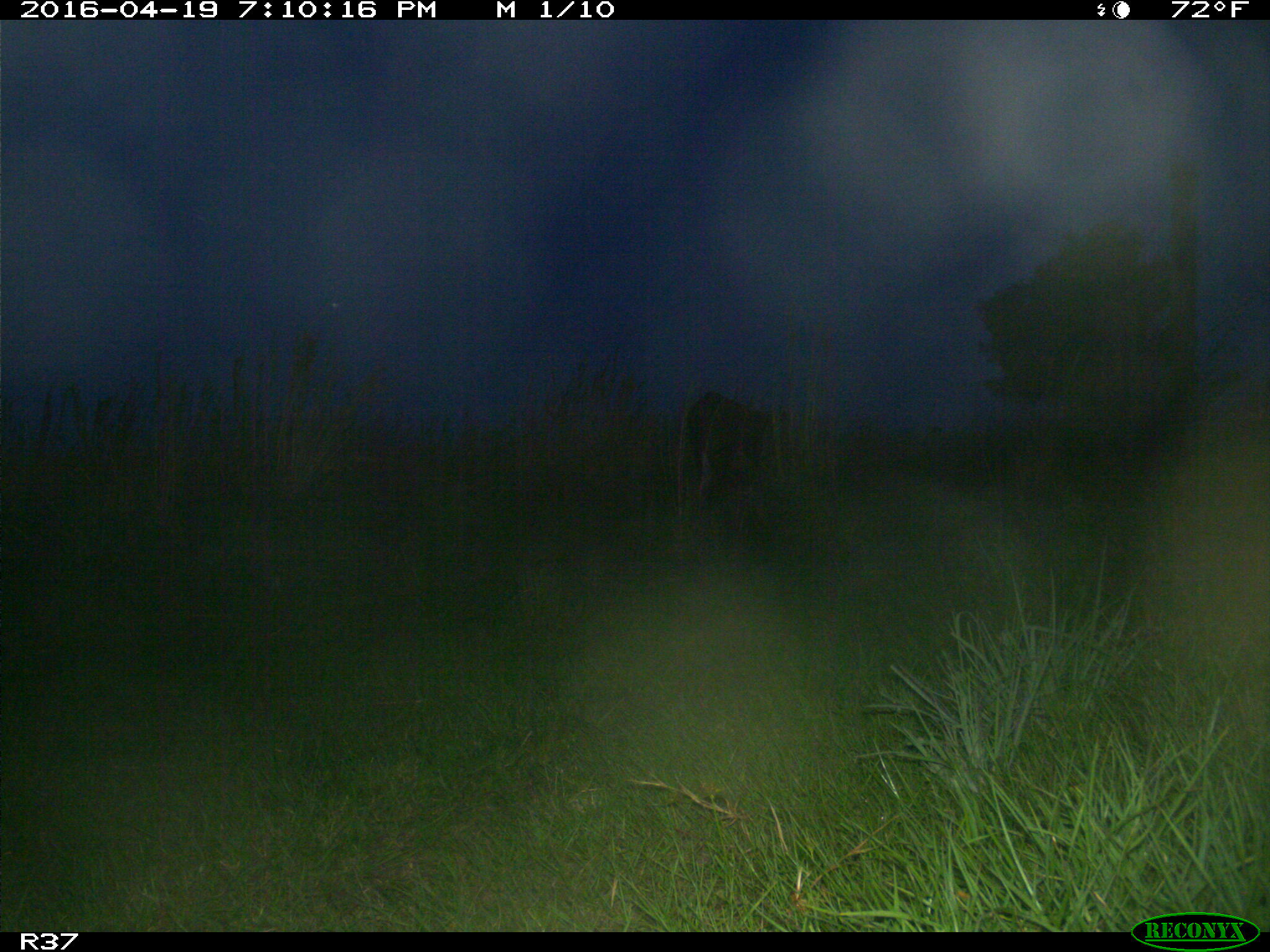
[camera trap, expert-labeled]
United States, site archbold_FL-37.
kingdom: Animalia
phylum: Chordata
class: Mammalia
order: Artiodactyla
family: Bovidae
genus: Bos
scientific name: Bos taurus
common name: domestic cow